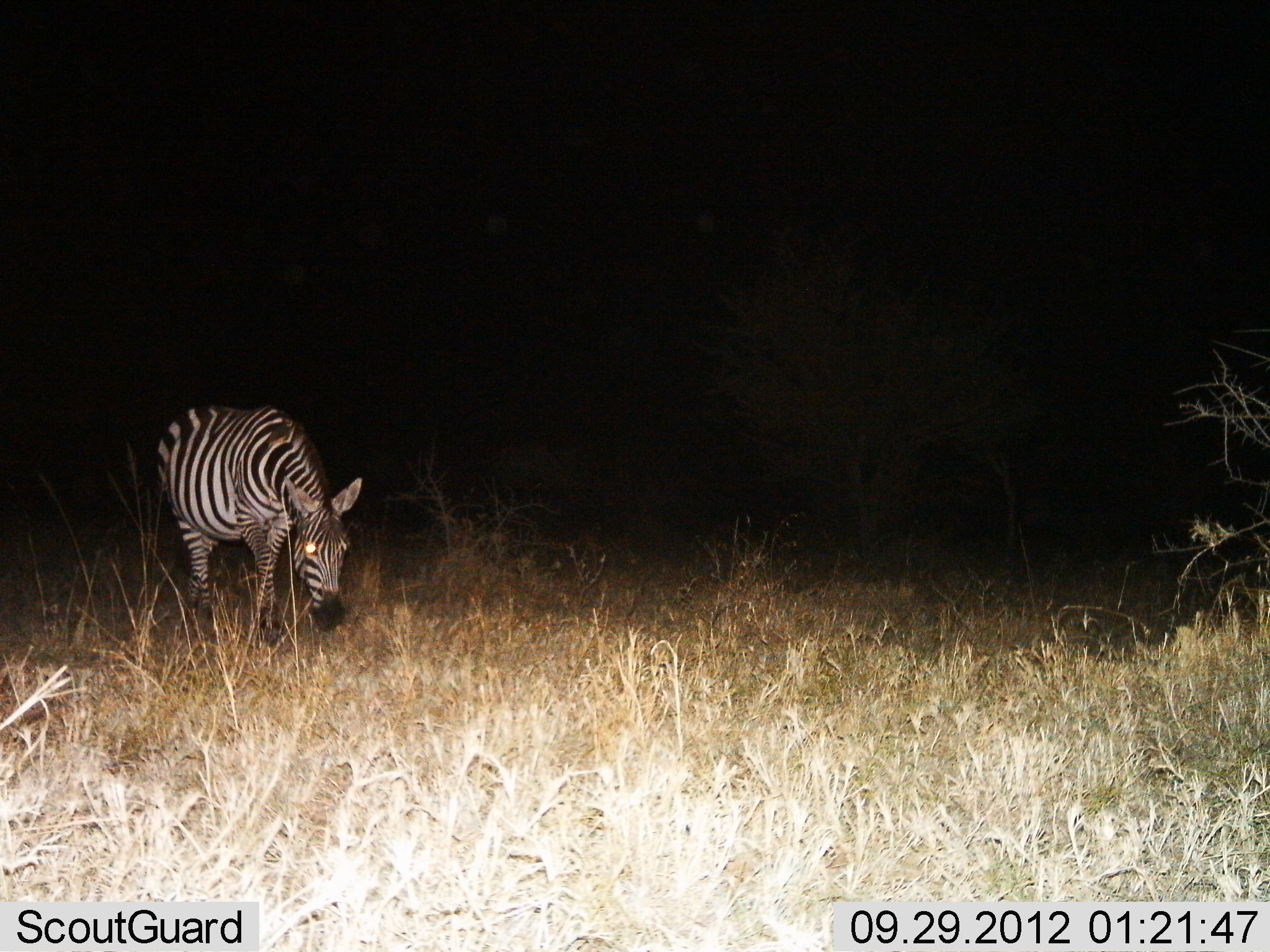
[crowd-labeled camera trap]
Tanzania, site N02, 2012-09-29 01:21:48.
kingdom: Animalia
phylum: Chordata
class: Mammalia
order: Perissodactyla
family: Equidae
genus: Equus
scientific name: Equus quagga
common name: plains zebra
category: zebra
Zebra (plains zebra) (Equus quagga), count 1. Behavior (volunteer vote fractions): standing 30%, resting 0%, moving 30%, interacting 0%. Young present (vote fraction): 0%. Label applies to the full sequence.